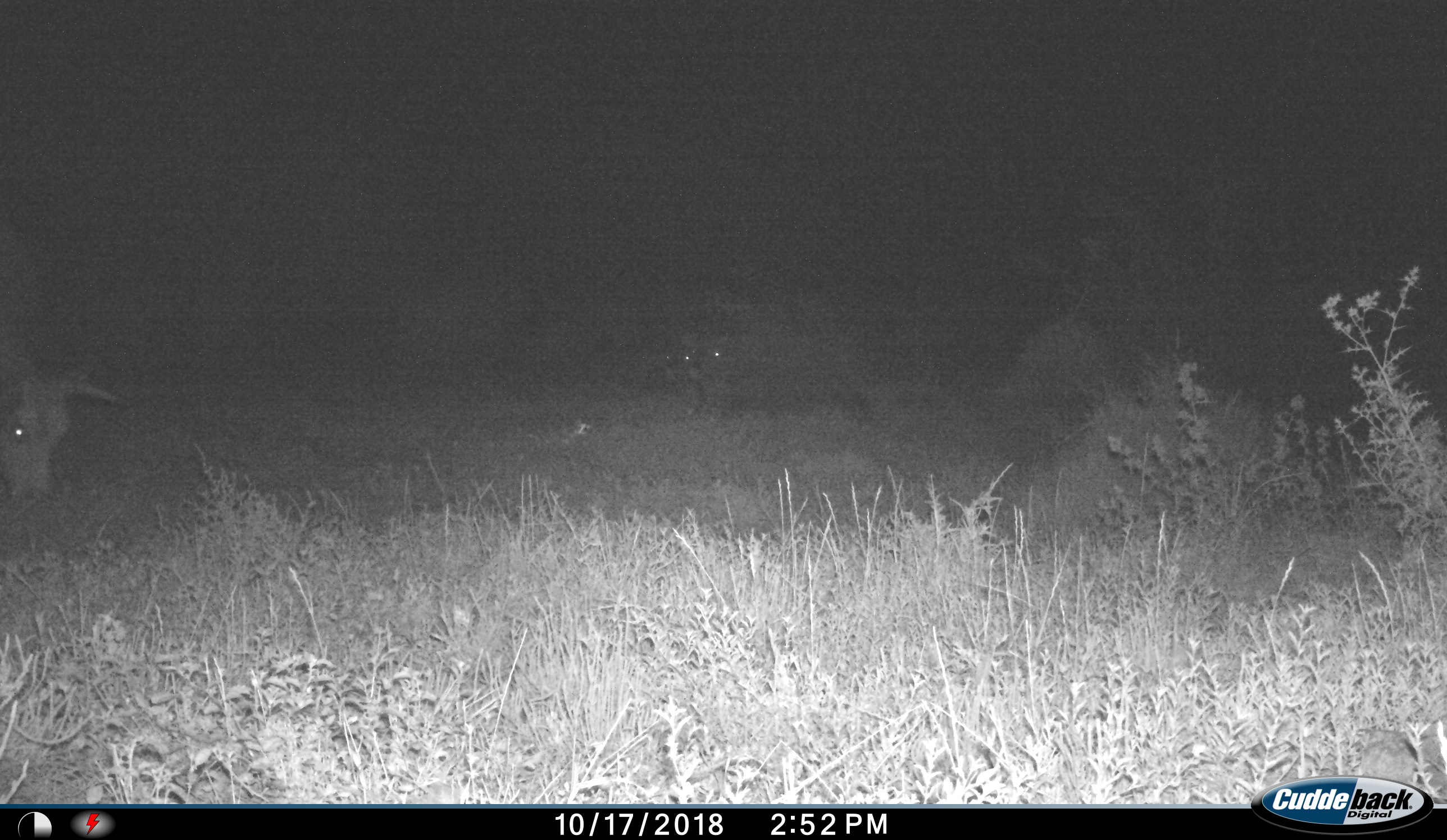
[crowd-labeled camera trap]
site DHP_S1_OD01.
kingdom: Animalia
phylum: Chordata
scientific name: Vertebrata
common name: domestic animal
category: domesticanimal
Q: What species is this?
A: Domesticanimal (domestic animal) (Vertebrata).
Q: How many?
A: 3.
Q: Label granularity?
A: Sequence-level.